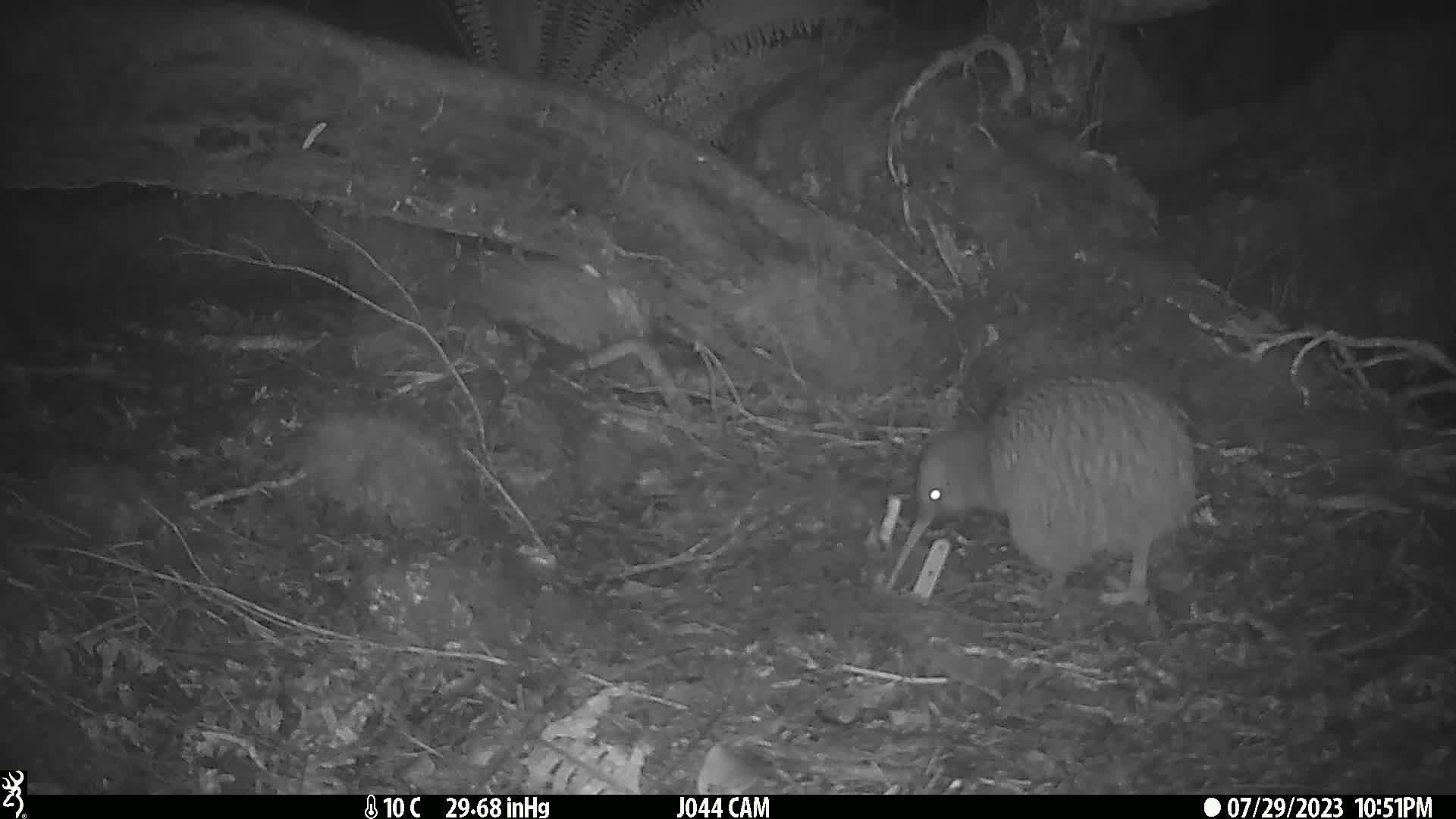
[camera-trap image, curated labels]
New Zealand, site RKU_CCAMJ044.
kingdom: Animalia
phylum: Chordata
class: Aves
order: Apterygiformes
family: Apterygidae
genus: Apteryx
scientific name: Apteryx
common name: kiwi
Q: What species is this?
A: Kiwi (Apteryx).